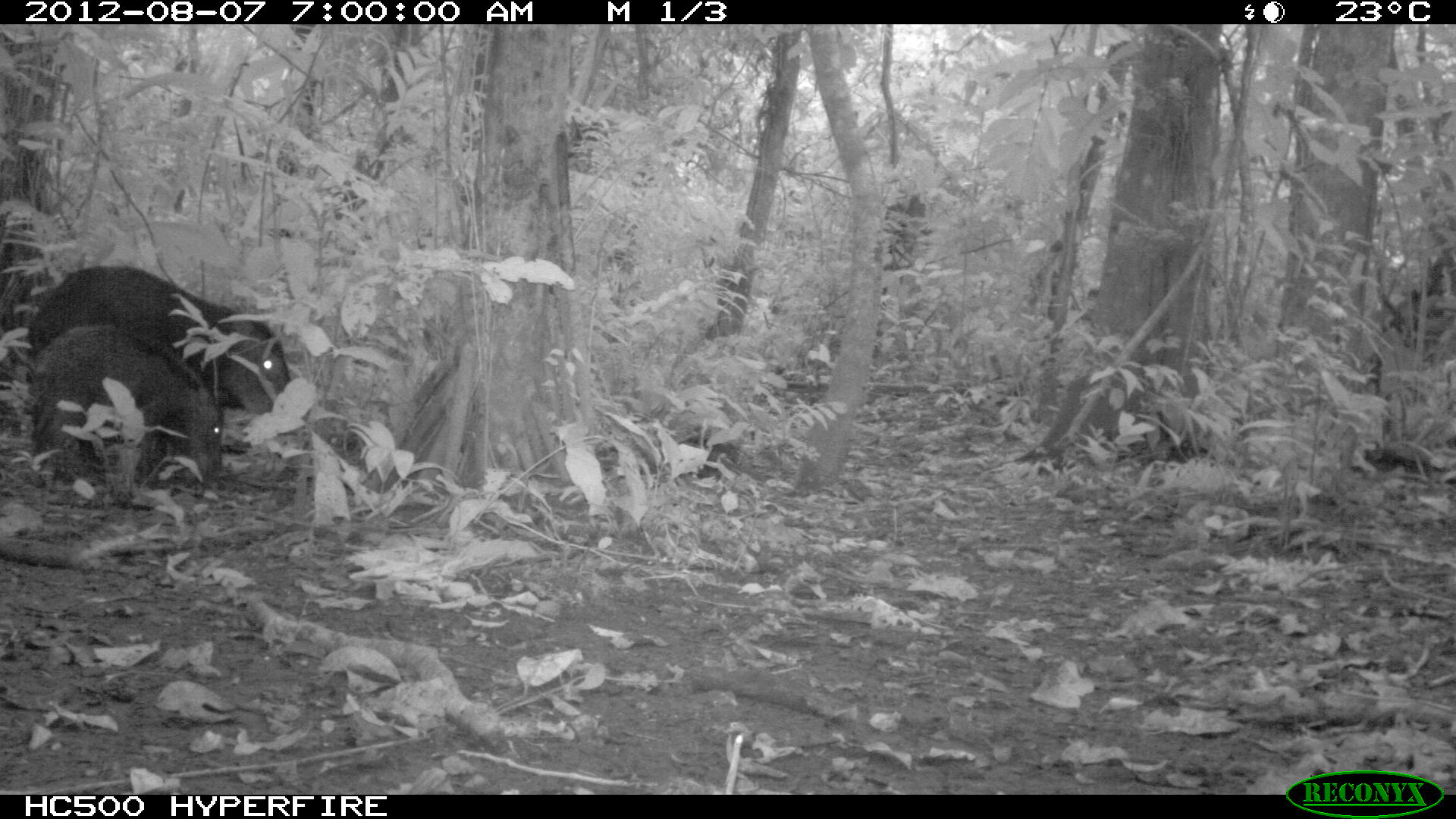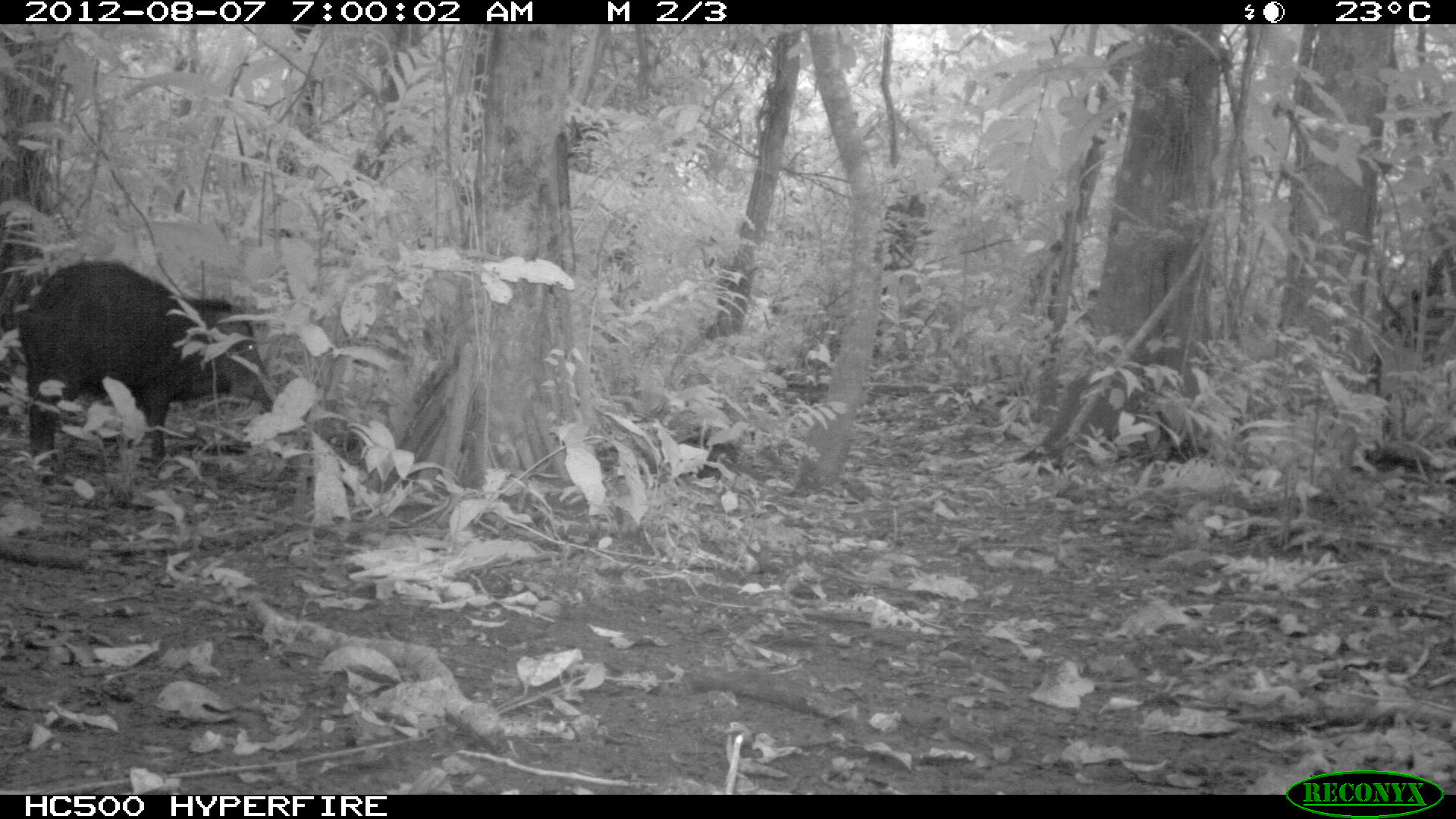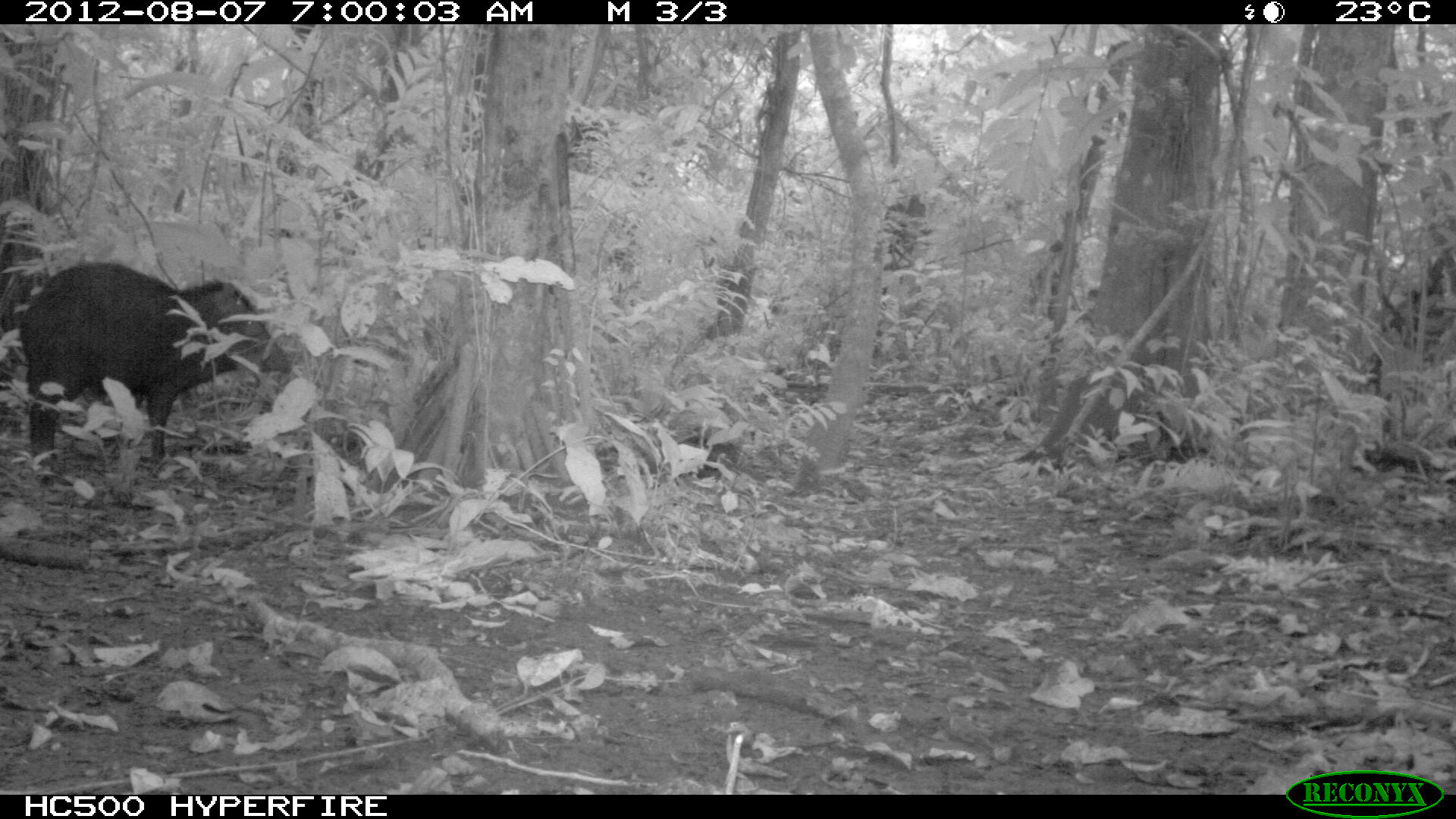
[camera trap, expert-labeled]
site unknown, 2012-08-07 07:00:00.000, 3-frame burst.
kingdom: Animalia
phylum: Chordata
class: Mammalia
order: Artiodactyla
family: Tayassuidae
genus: Tayassu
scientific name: Tayassu pecari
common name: white-lipped peccary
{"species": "Tayassu pecari (white-lipped peccary)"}